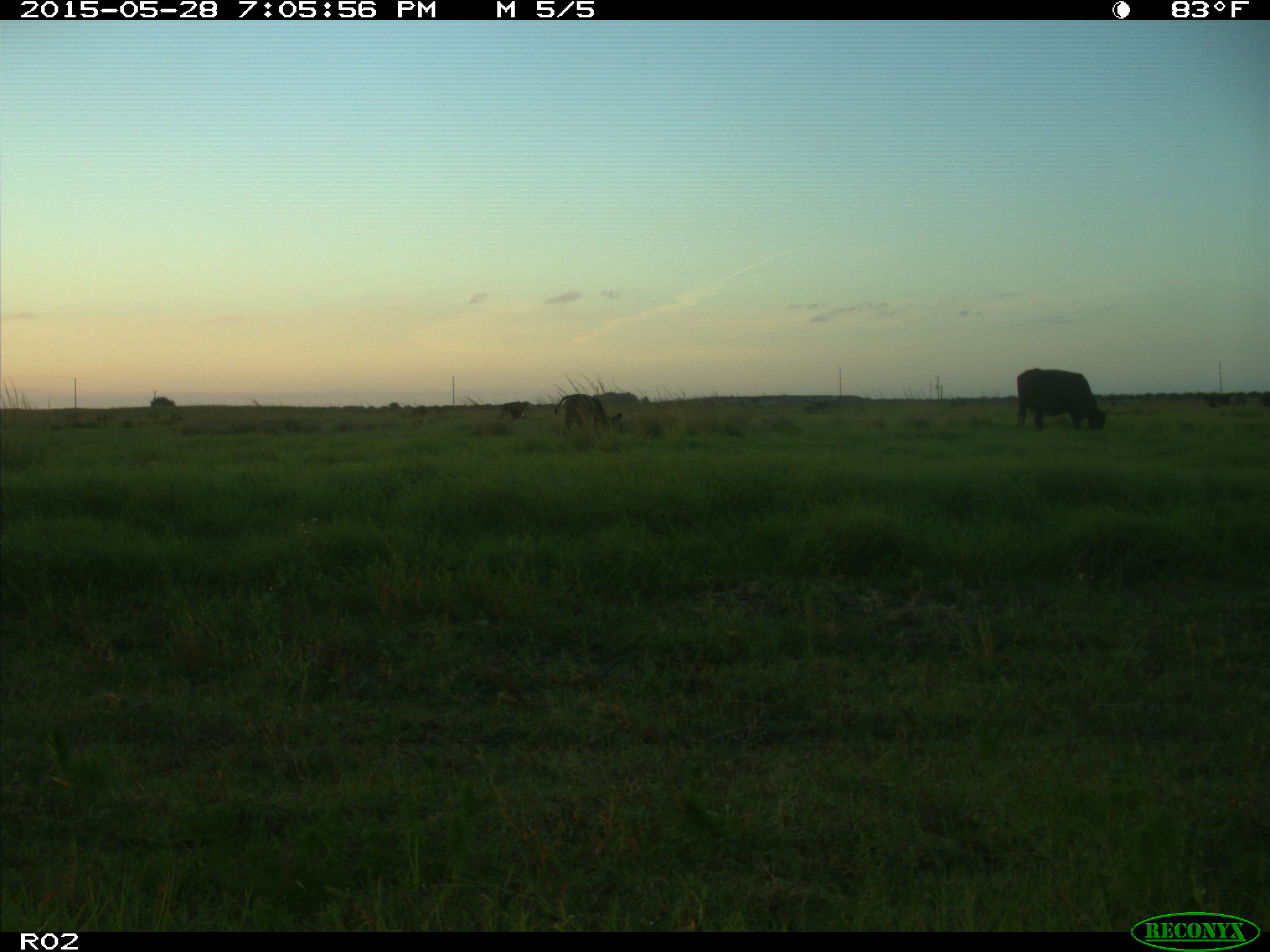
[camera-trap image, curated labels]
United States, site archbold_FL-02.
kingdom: Animalia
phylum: Chordata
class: Mammalia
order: Artiodactyla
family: Bovidae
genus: Bos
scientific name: Bos taurus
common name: domestic cow